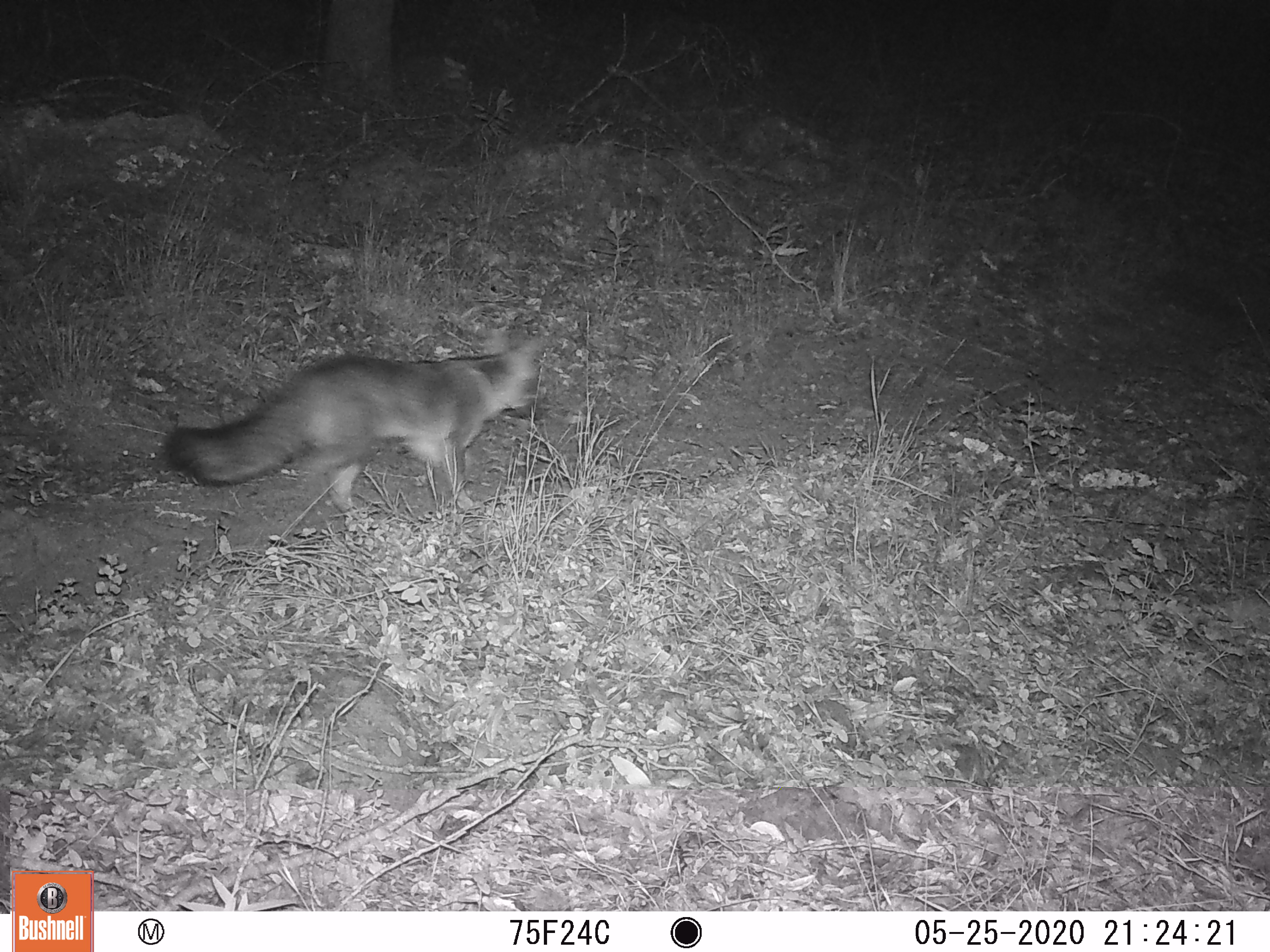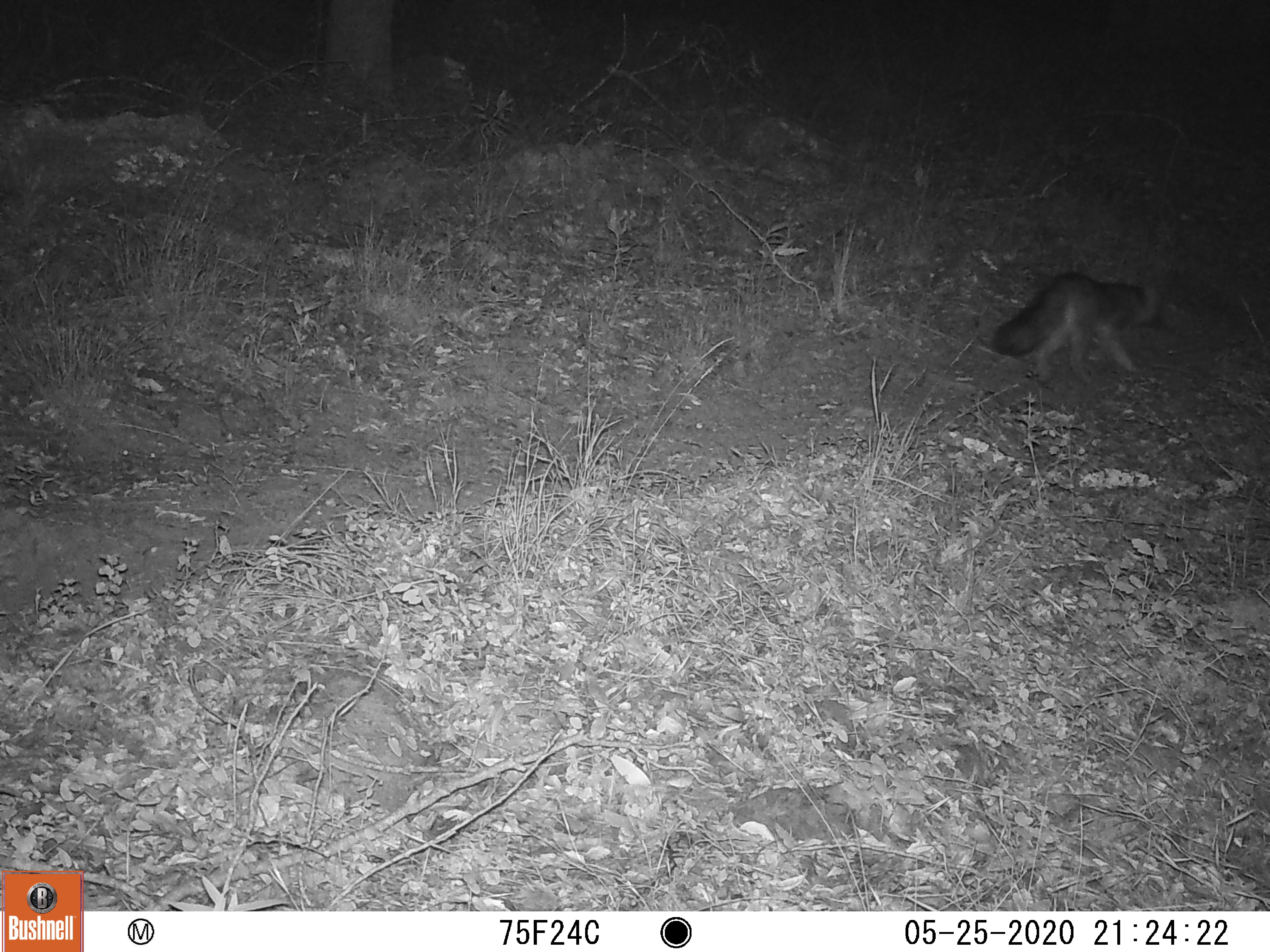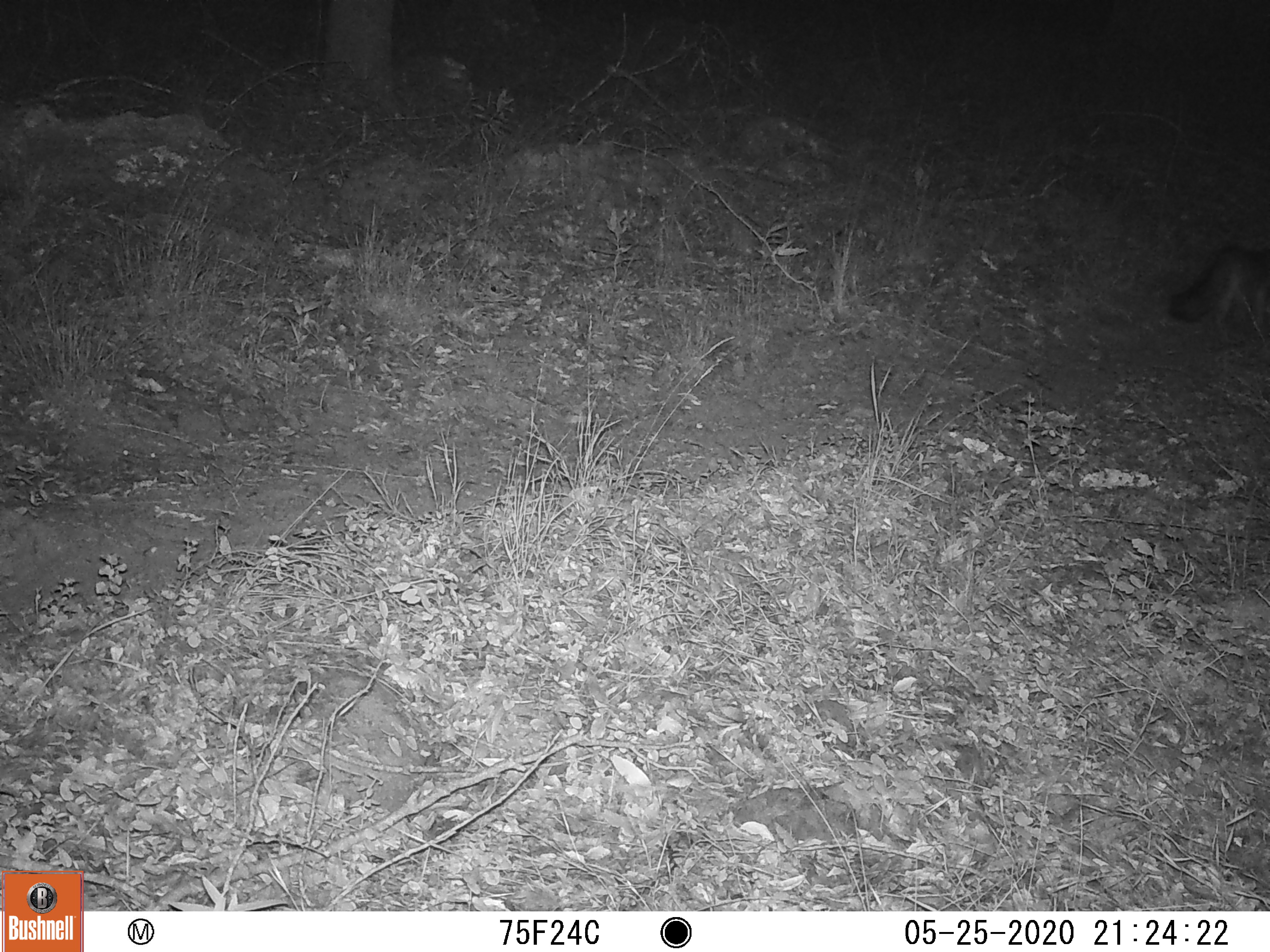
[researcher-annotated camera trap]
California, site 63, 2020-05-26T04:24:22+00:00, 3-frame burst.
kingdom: Animalia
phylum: Chordata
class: Mammalia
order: Carnivora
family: Canidae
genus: Urocyon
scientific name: Urocyon cinereoargenteus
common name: gray fox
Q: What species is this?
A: Gray fox (Urocyon cinereoargenteus).